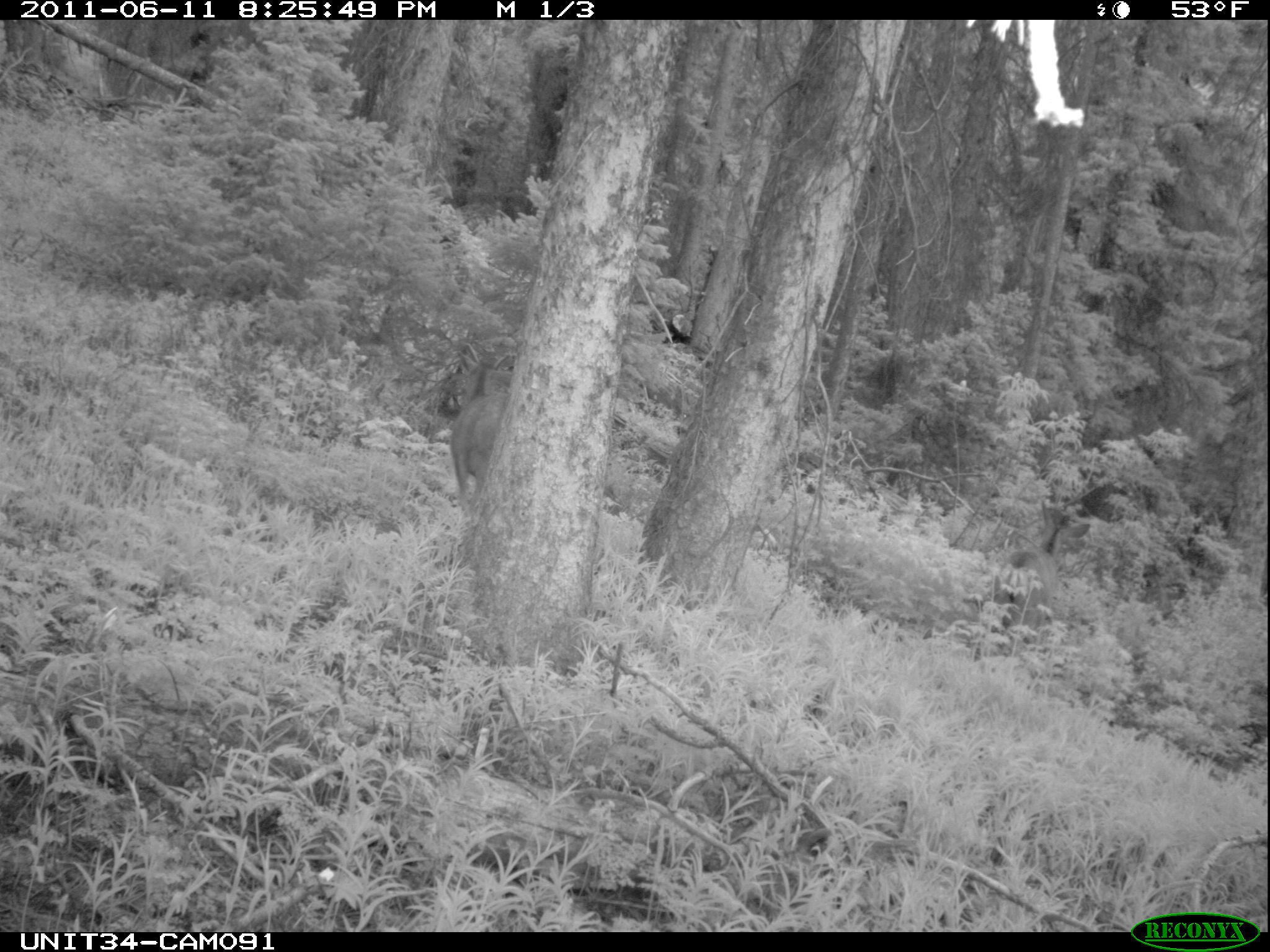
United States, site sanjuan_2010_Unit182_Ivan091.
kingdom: Animalia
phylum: Chordata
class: Mammalia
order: Artiodactyla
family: Cervidae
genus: Odocoileus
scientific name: Odocoileus hemionus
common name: mule deer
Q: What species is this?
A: Odocoileus hemionus (mule deer).